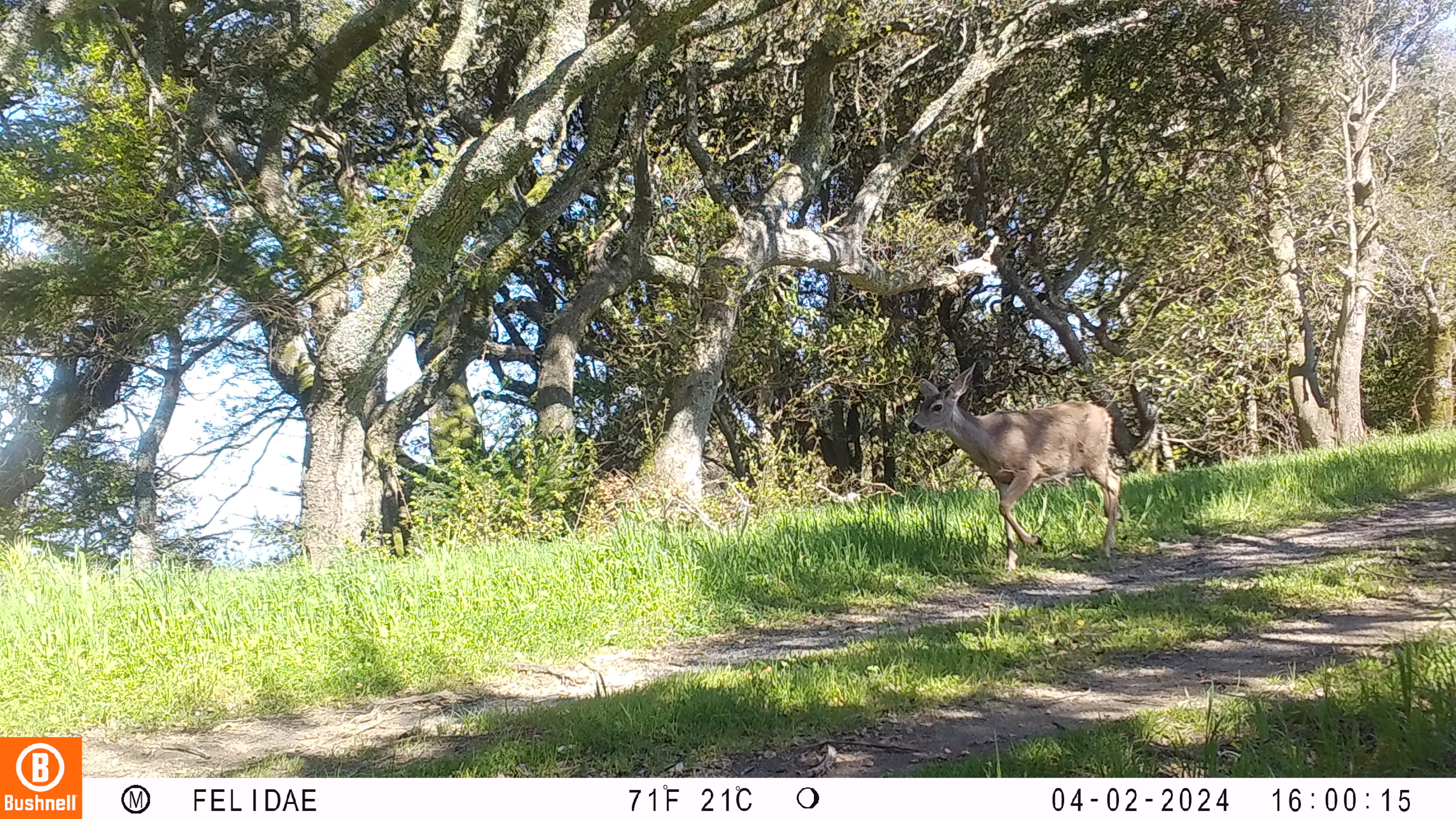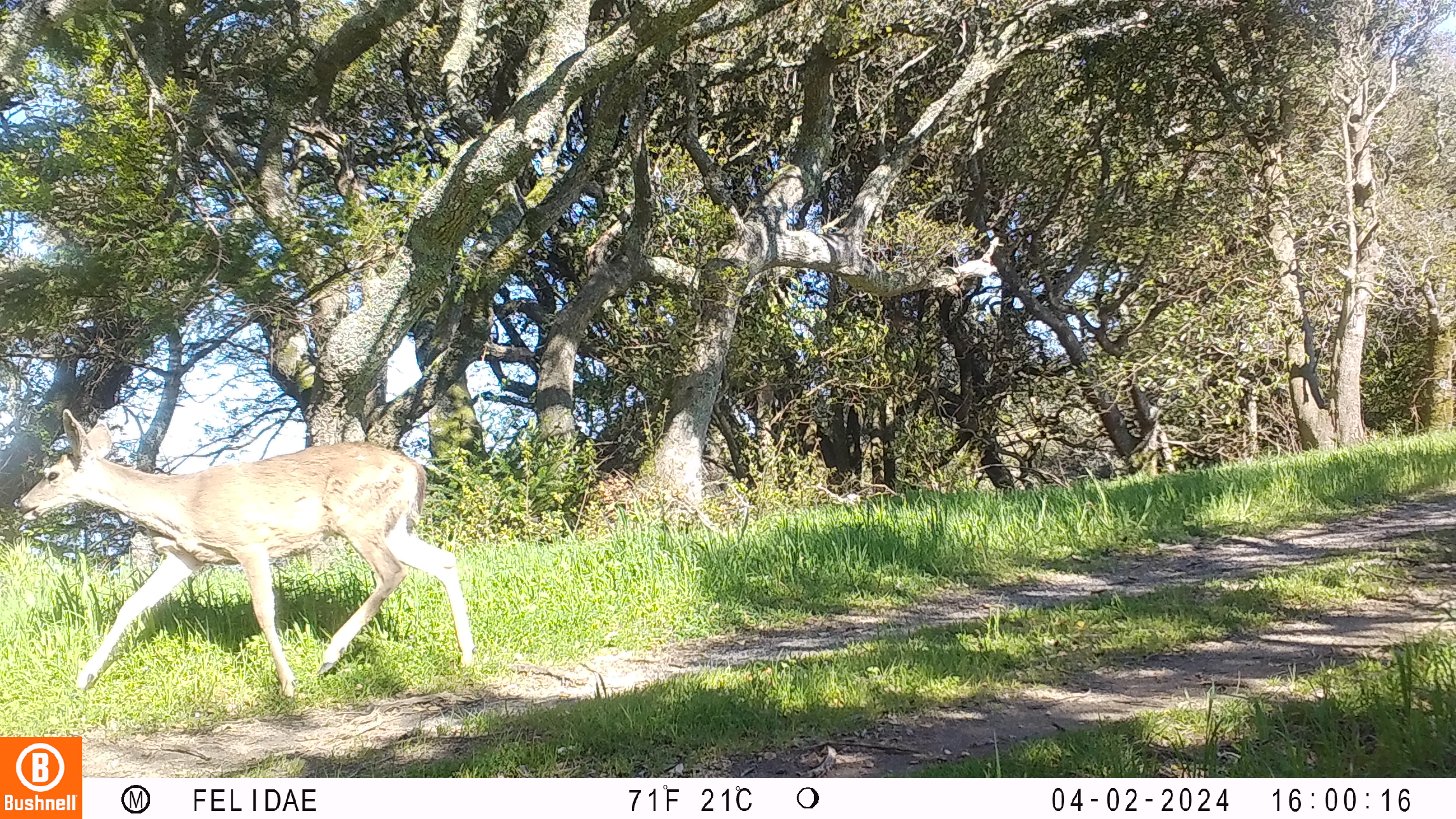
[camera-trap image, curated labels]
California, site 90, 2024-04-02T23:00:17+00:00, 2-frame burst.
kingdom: Animalia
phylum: Chordata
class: Mammalia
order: Artiodactyla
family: Cervidae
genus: Odocoileus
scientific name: Odocoileus hemionus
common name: mule deer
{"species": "mule deer (Odocoileus hemionus)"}